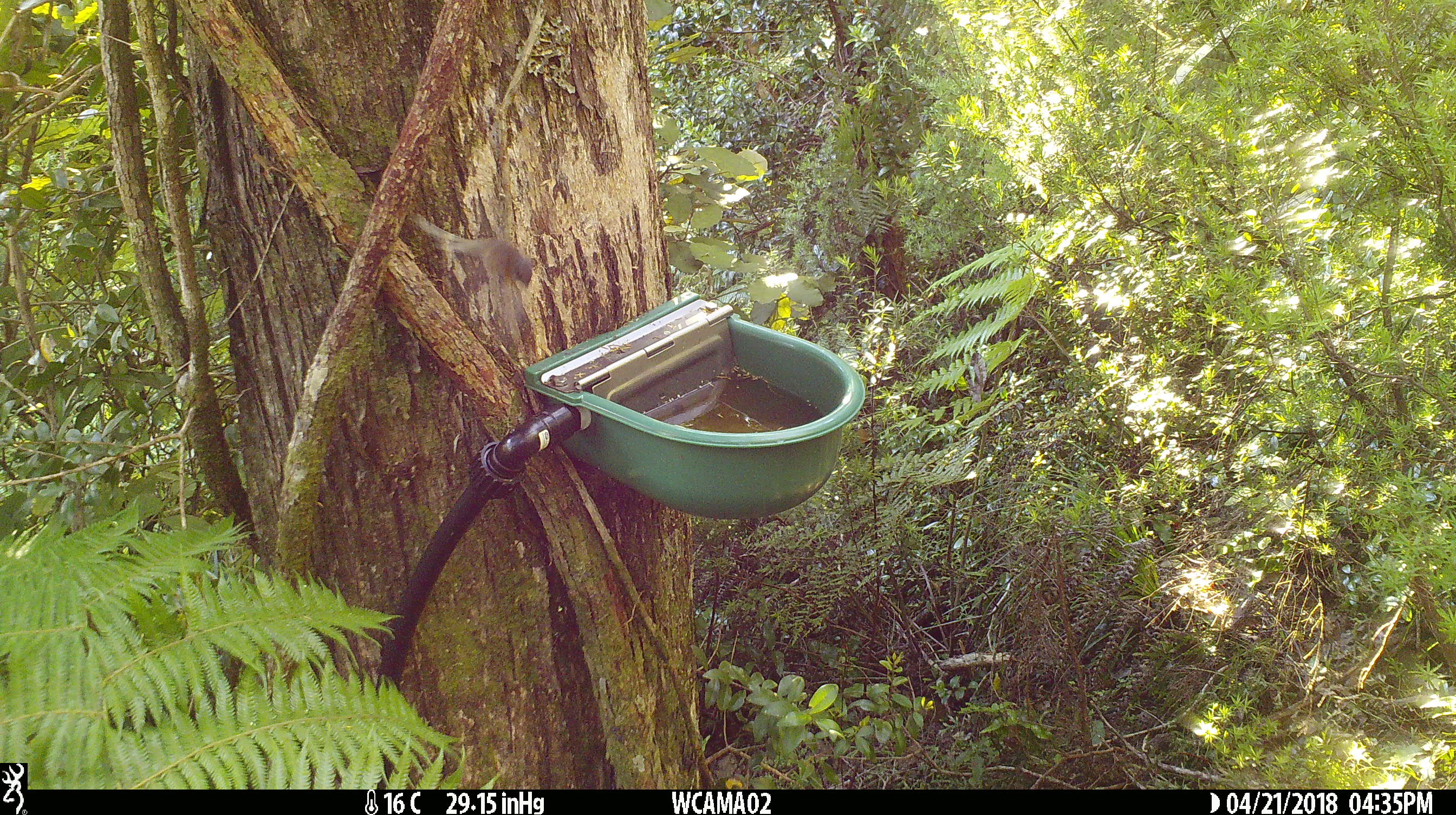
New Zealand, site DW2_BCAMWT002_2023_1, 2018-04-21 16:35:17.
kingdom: Animalia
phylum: Chordata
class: Aves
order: Passeriformes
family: Rhipiduridae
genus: Rhipidura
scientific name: Rhipidura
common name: fantails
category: fantail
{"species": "fantail (fantails) (Rhipidura)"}